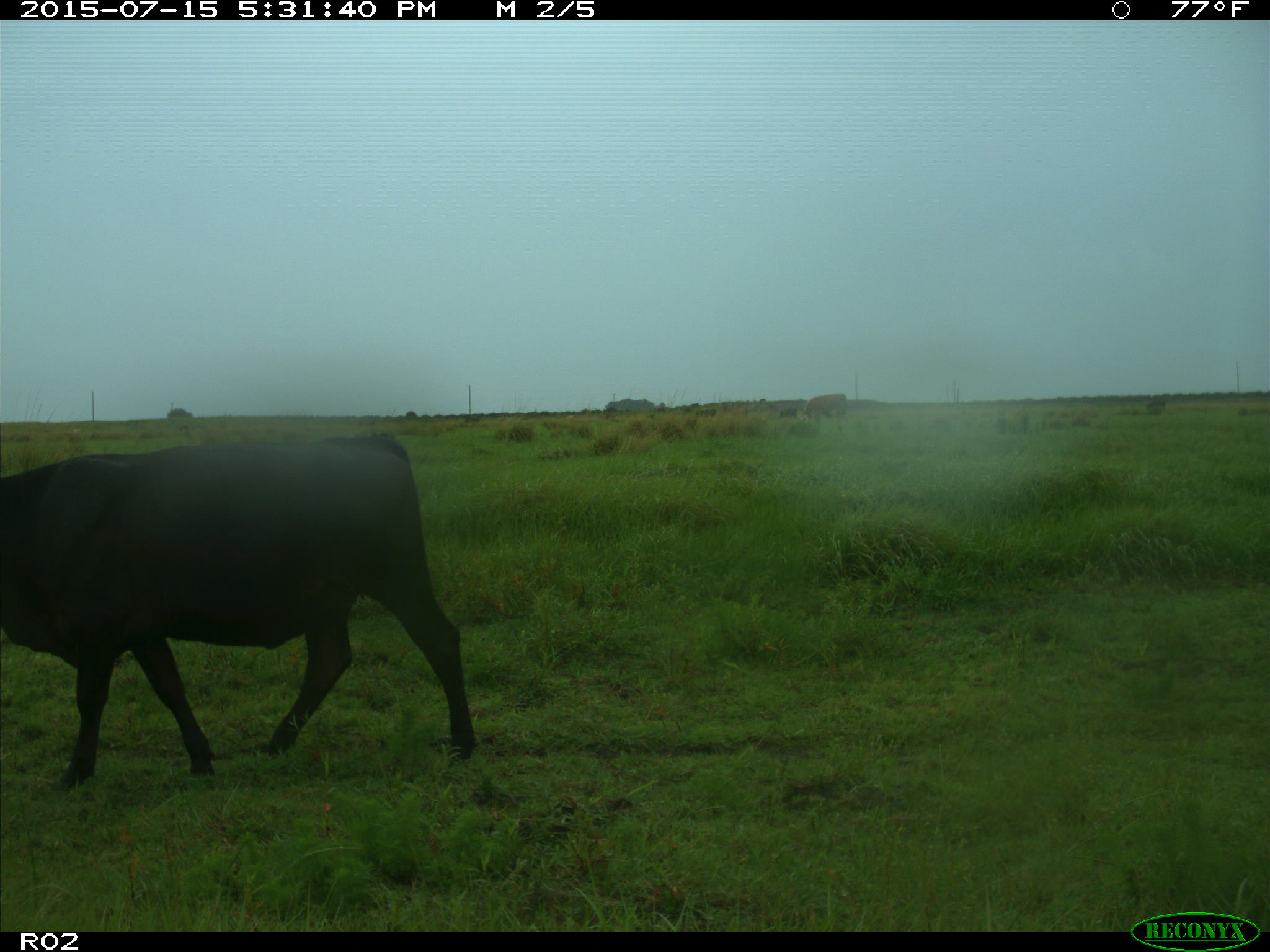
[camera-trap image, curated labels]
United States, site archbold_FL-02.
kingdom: Animalia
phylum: Chordata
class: Mammalia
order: Artiodactyla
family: Bovidae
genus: Bos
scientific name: Bos taurus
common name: domestic cow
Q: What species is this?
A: Bos taurus (domestic cow).